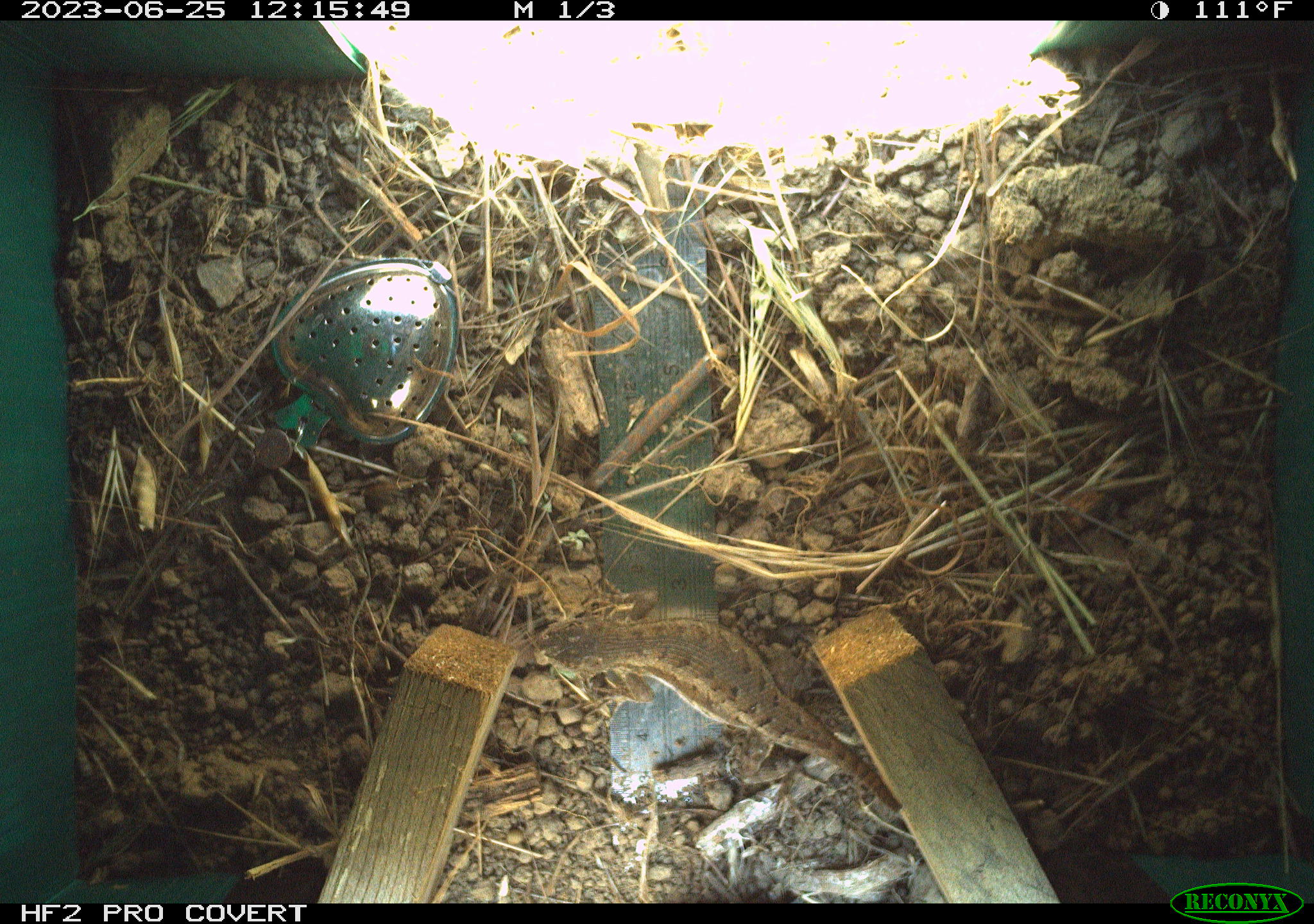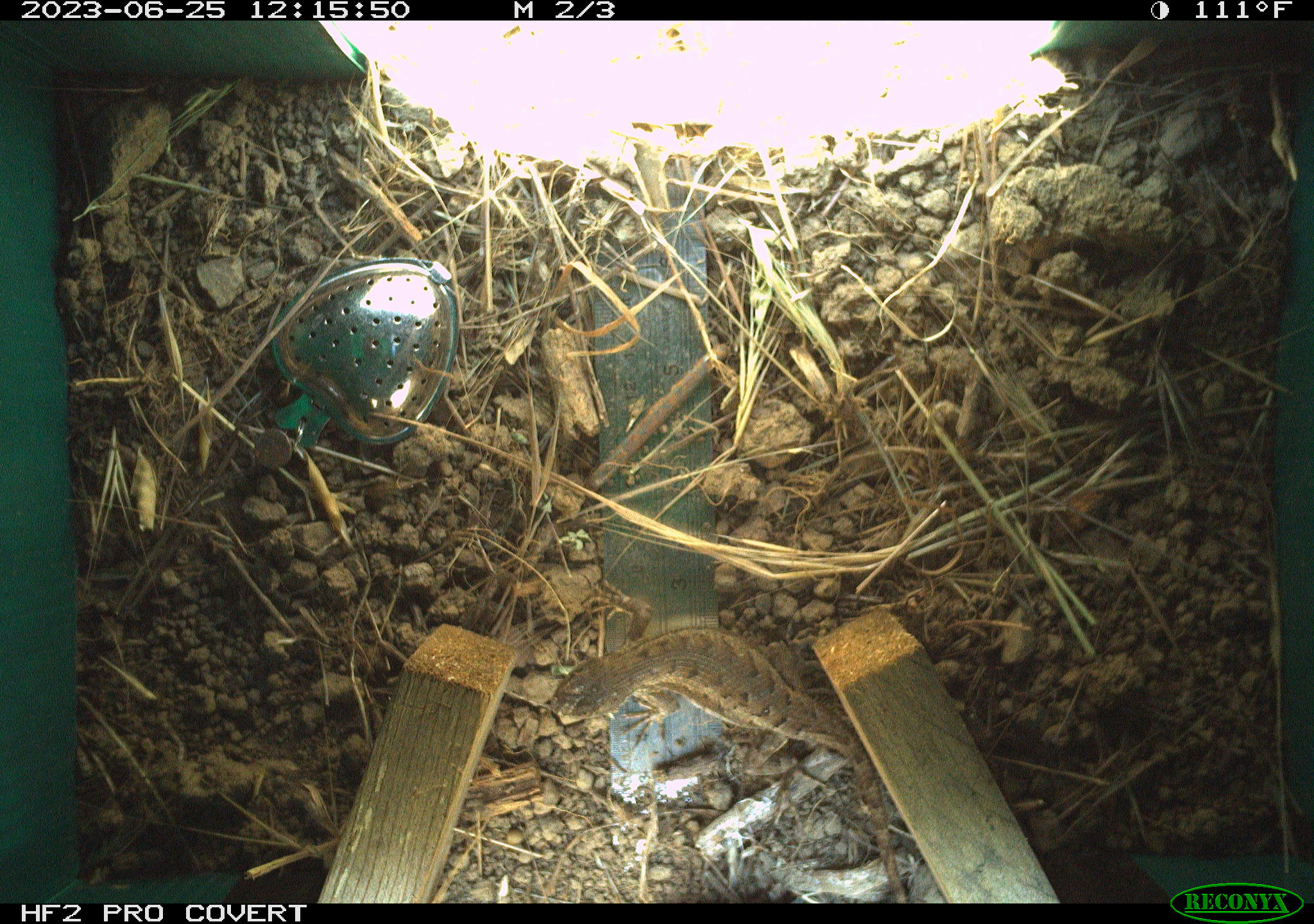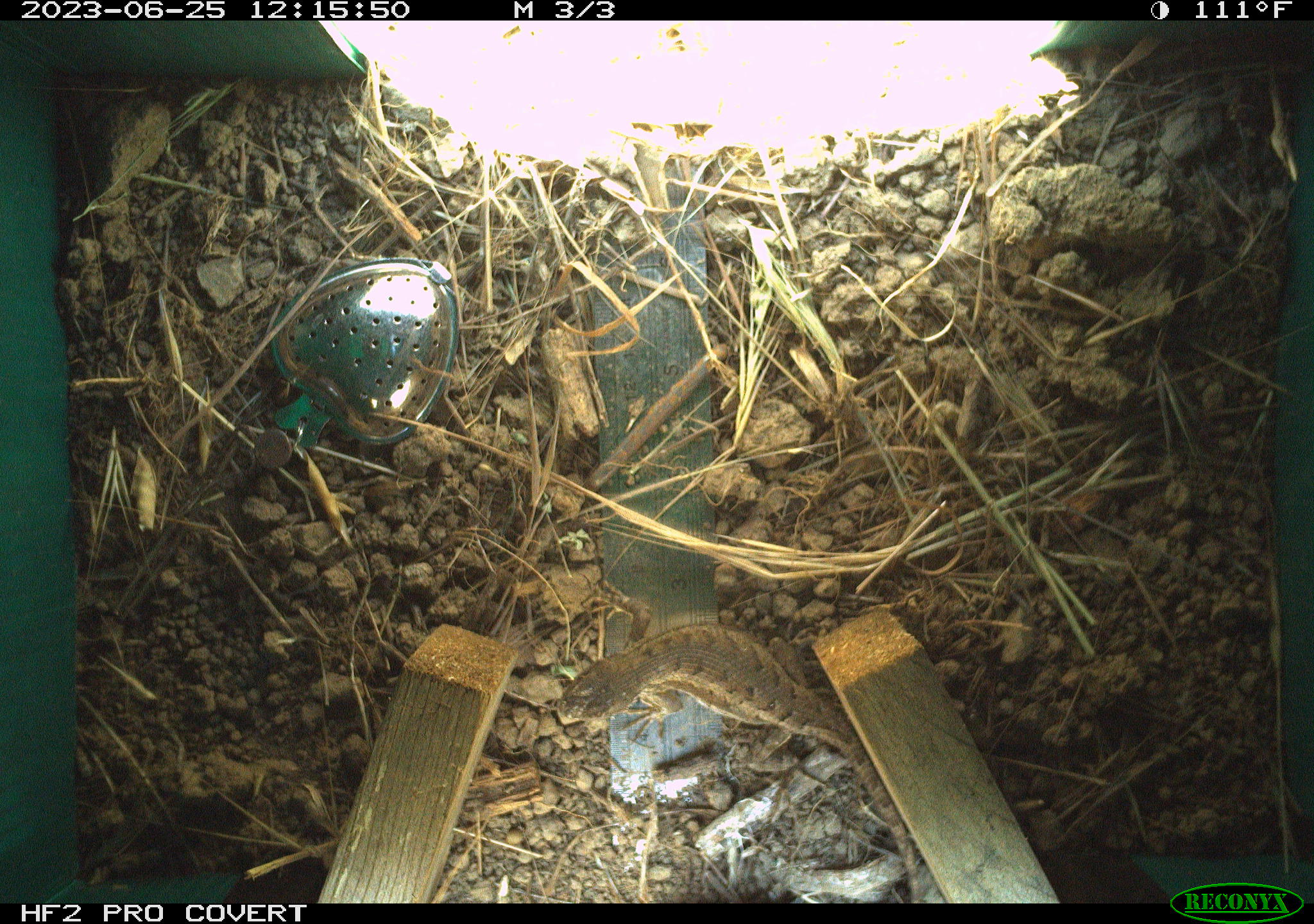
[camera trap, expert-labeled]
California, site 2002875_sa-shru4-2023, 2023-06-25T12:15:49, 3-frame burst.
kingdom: Animalia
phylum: Chordata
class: Reptilia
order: Squamata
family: Phrynosomatidae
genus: Sceloporus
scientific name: Sceloporus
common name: spiny lizards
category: sceloporus species